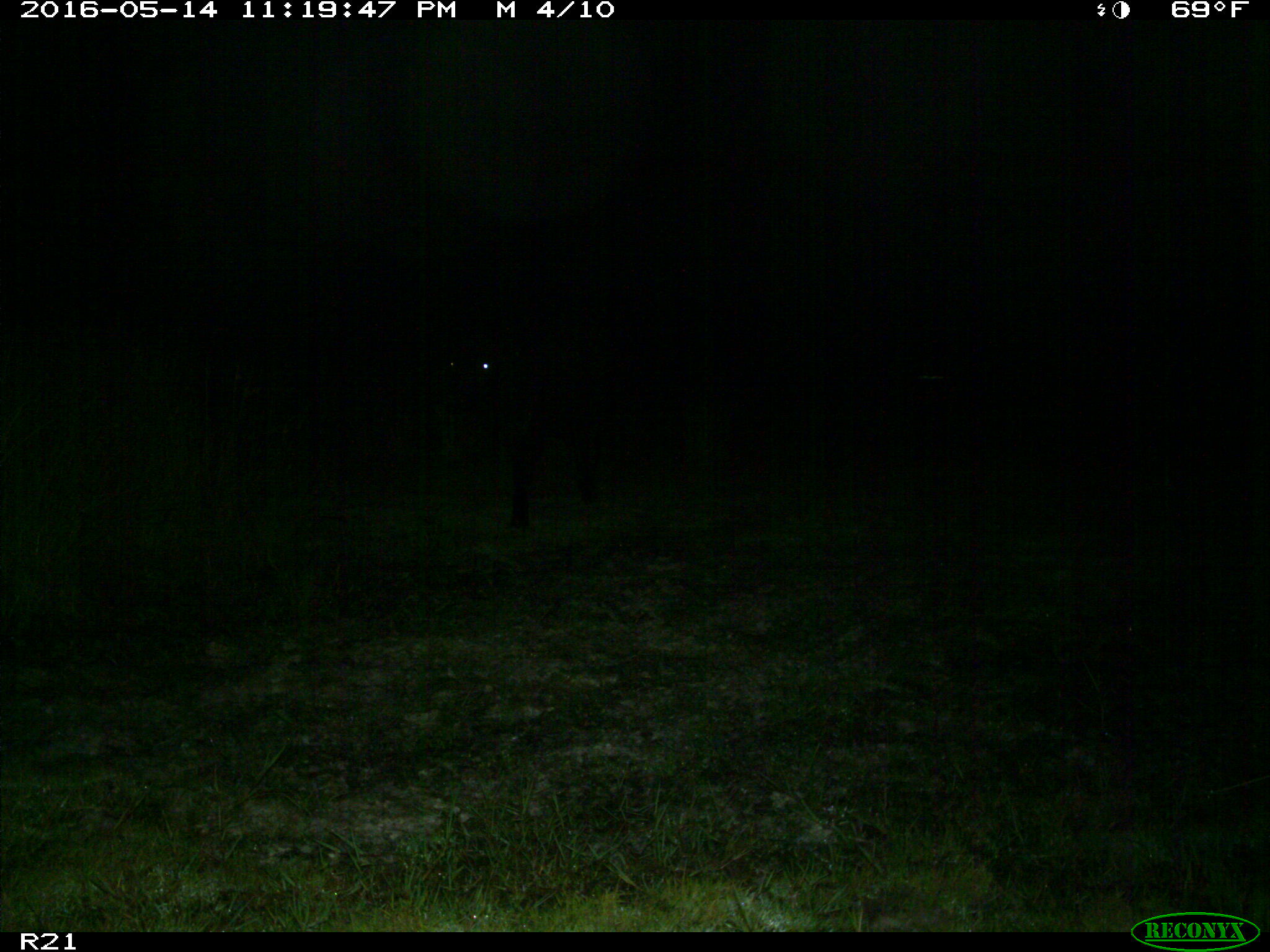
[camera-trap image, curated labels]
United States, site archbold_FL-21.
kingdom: Animalia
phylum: Chordata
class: Mammalia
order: Artiodactyla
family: Bovidae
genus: Bos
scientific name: Bos taurus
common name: domestic cow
Bos taurus (domestic cow).